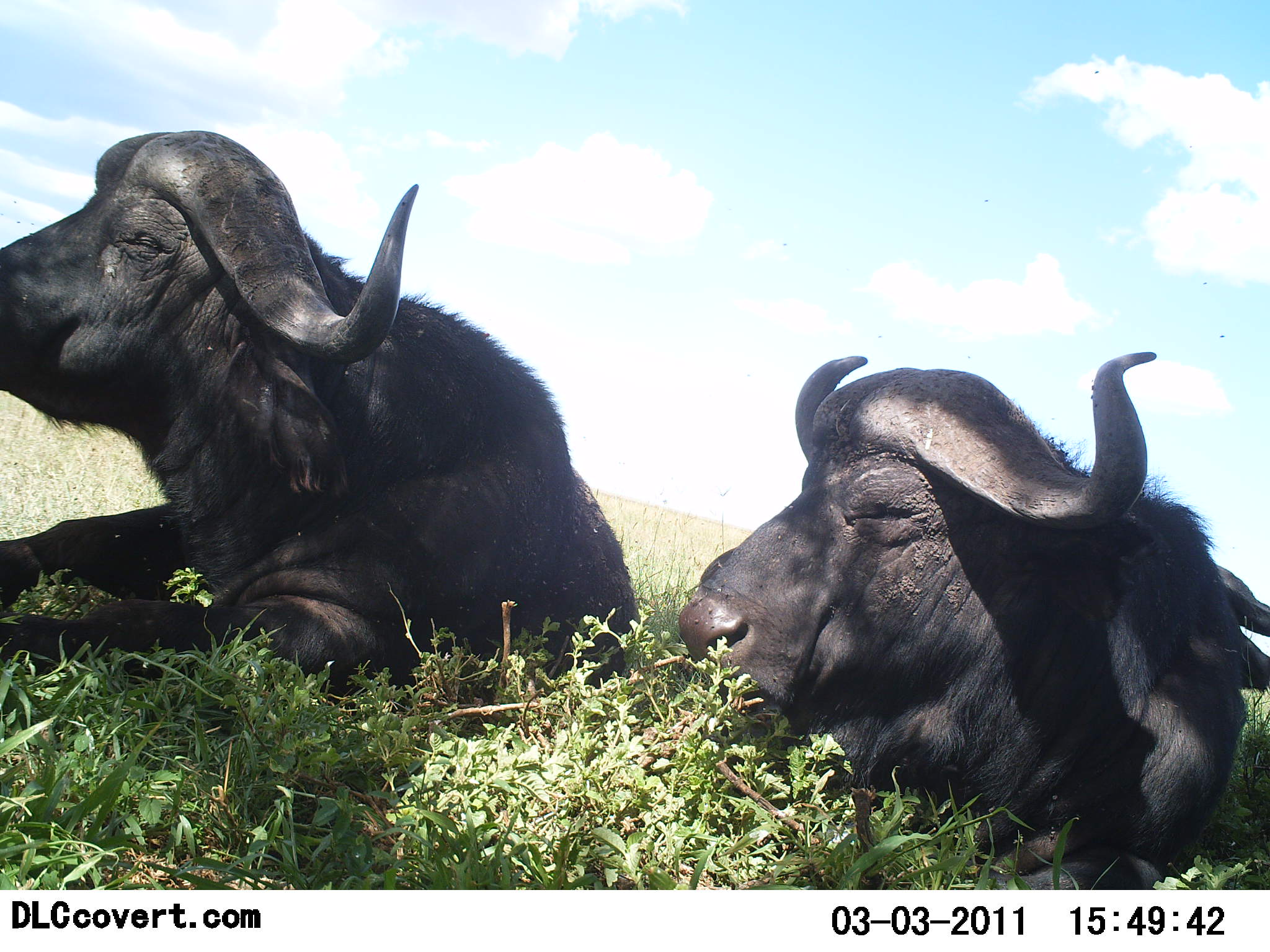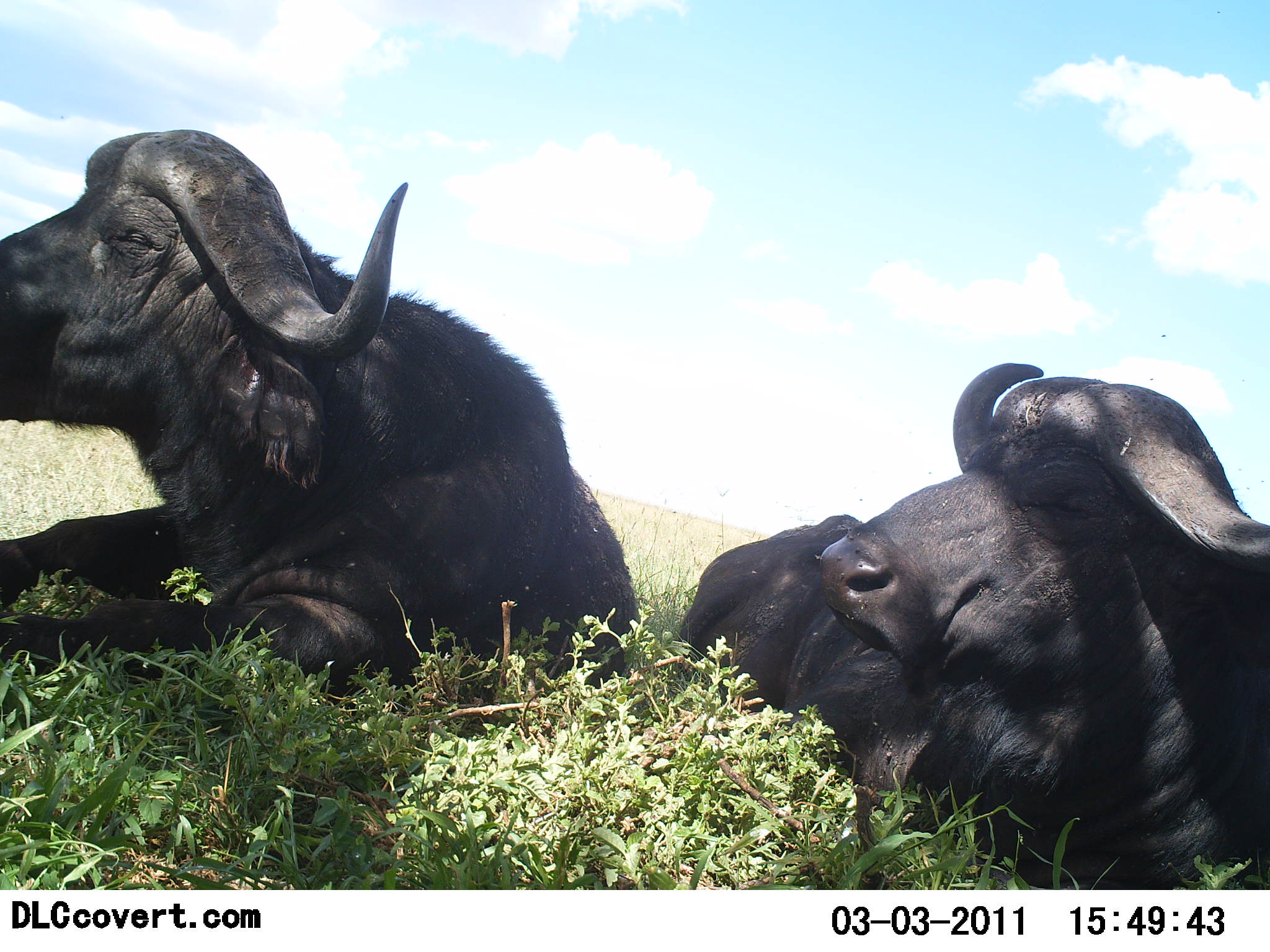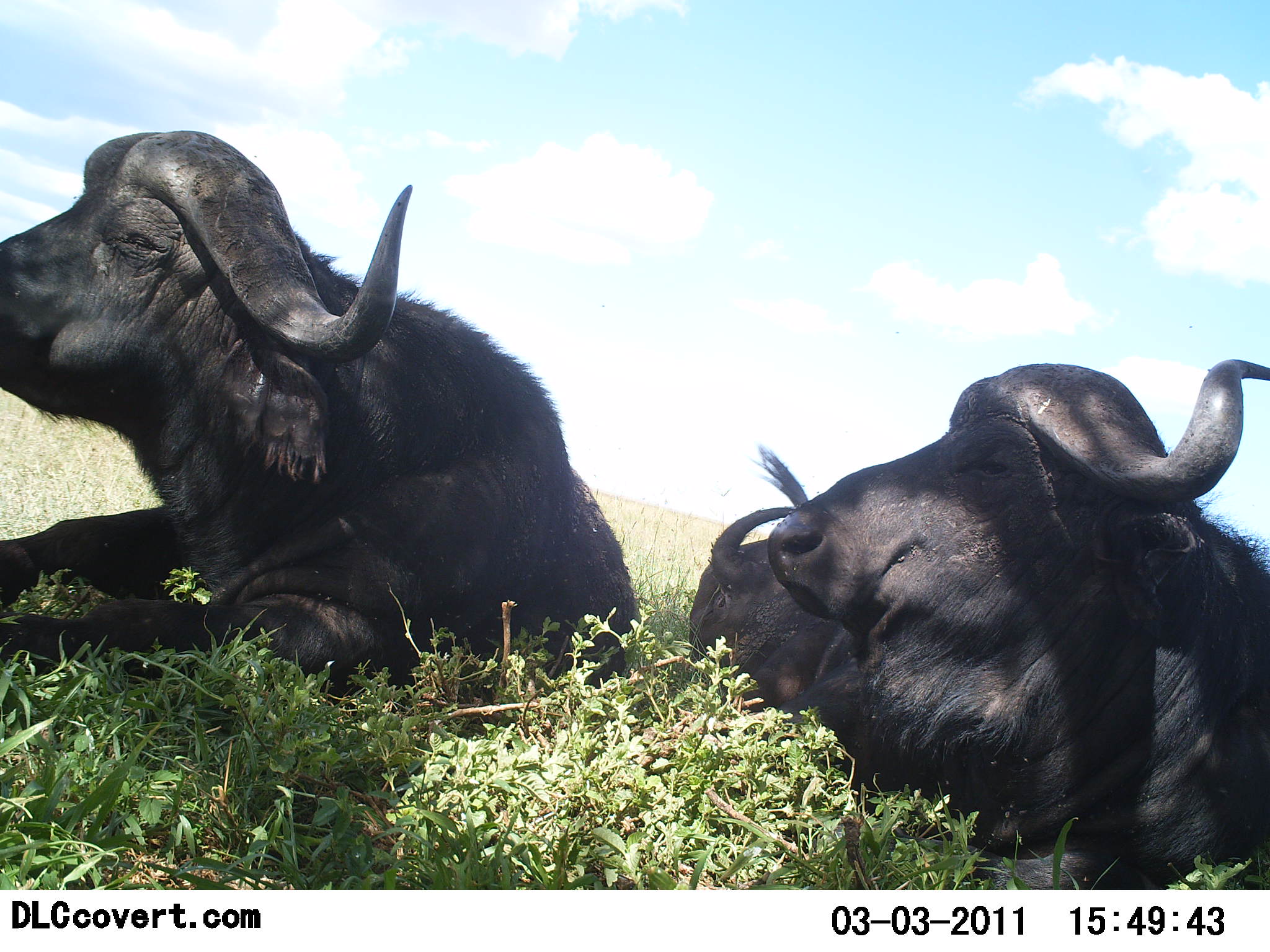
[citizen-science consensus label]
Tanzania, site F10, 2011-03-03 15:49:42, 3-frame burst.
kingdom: Animalia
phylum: Chordata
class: Mammalia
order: Artiodactyla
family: Bovidae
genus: Syncerus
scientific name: Syncerus caffer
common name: cape buffalo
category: buffalo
Buffalo (cape buffalo) (Syncerus caffer), count 2. Behavior (volunteer vote fractions): standing 7%, resting 93%, moving 0%, interacting 0%. Young present (vote fraction): 0%. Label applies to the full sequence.